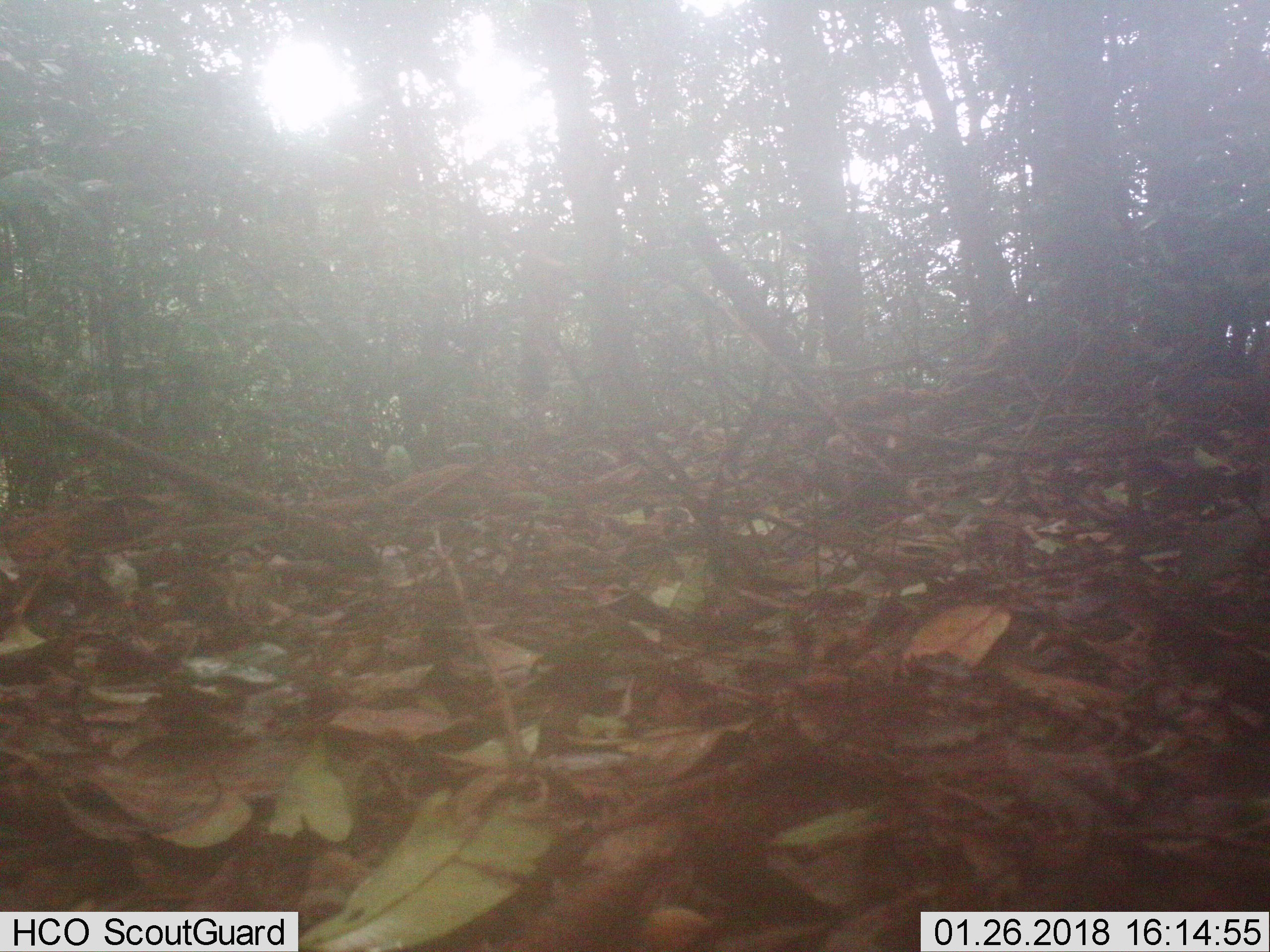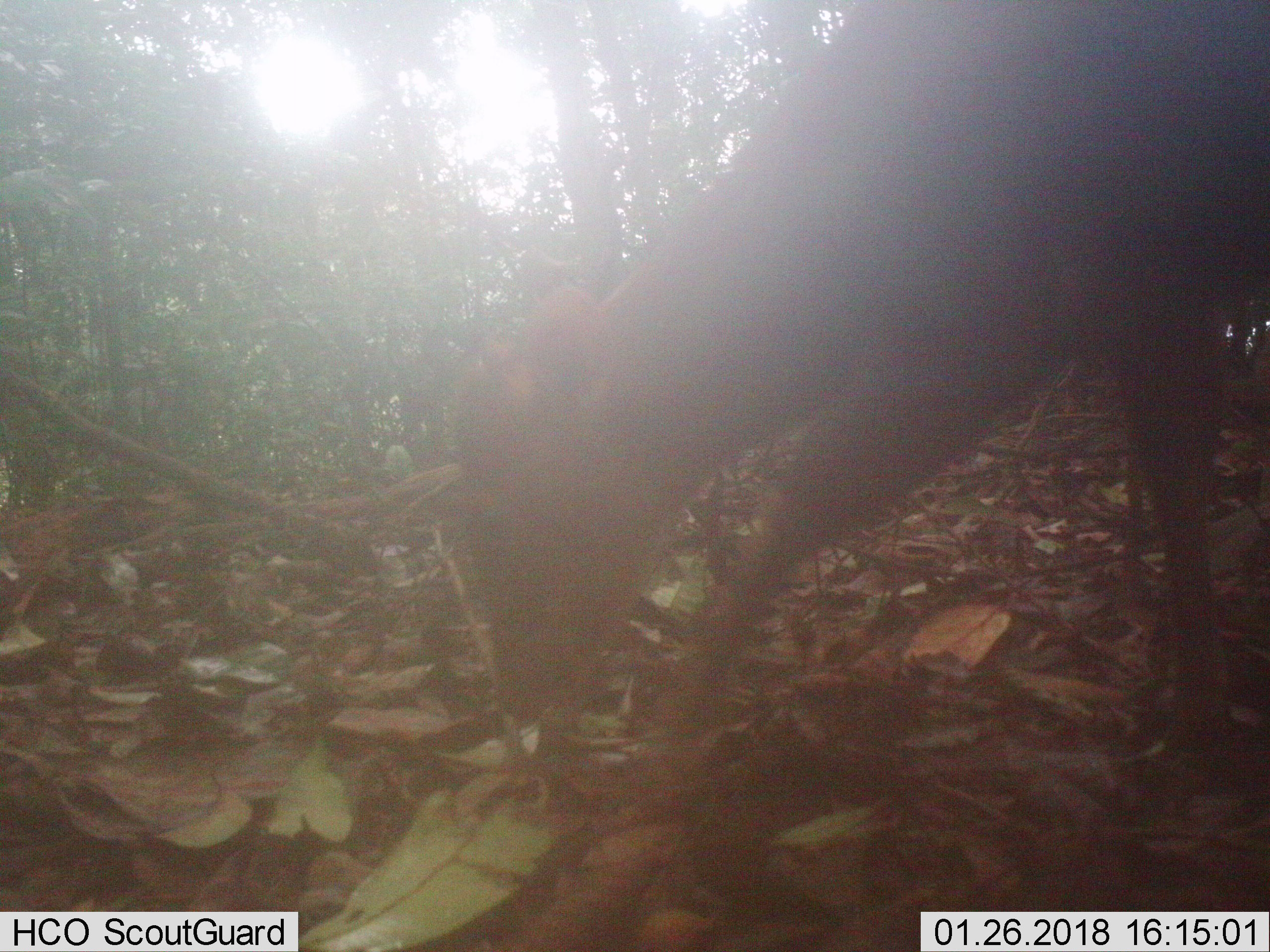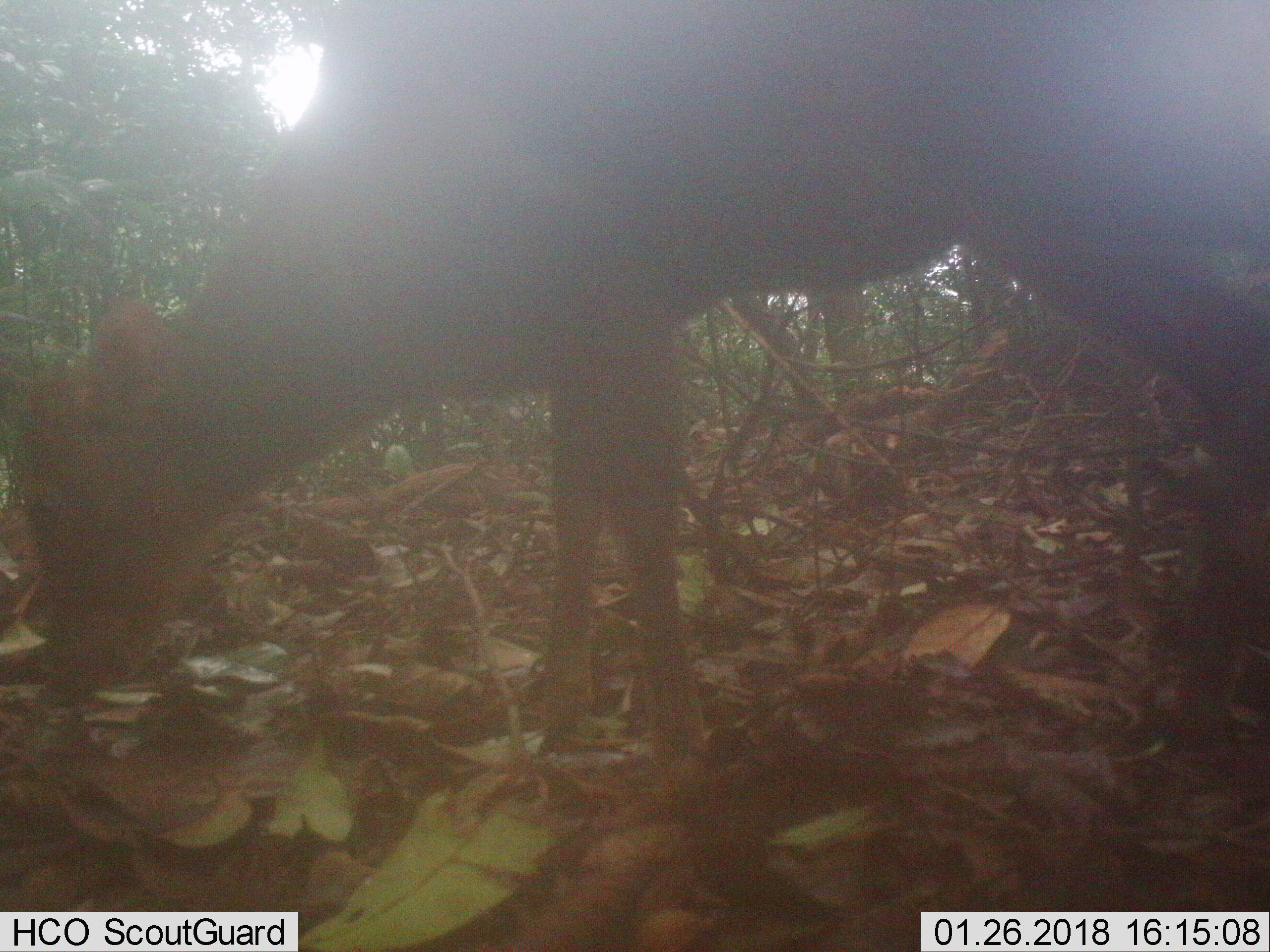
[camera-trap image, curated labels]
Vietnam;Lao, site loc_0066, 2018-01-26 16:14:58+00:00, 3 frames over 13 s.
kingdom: Animalia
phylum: Chordata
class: Mammalia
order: Artiodactyla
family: Cervidae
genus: Muntiacus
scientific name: Muntiacus rooseveltorum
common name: roosevelt's muntjac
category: roosevelts muntjac group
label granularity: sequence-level